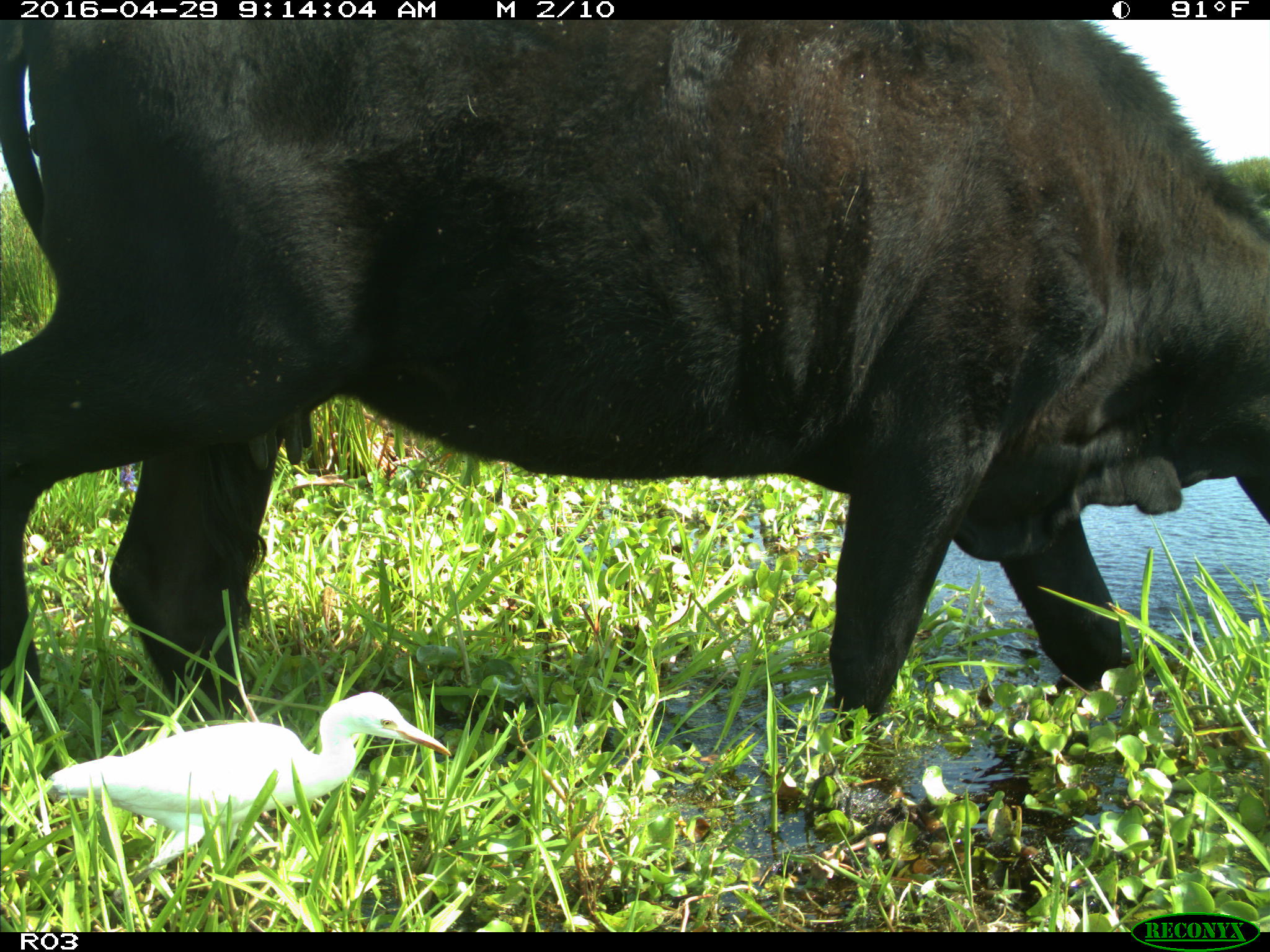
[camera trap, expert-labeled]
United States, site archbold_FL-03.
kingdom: Animalia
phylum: Chordata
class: Mammalia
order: Artiodactyla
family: Bovidae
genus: Bos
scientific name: Bos taurus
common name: domestic cow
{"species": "Bos taurus (domestic cow)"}